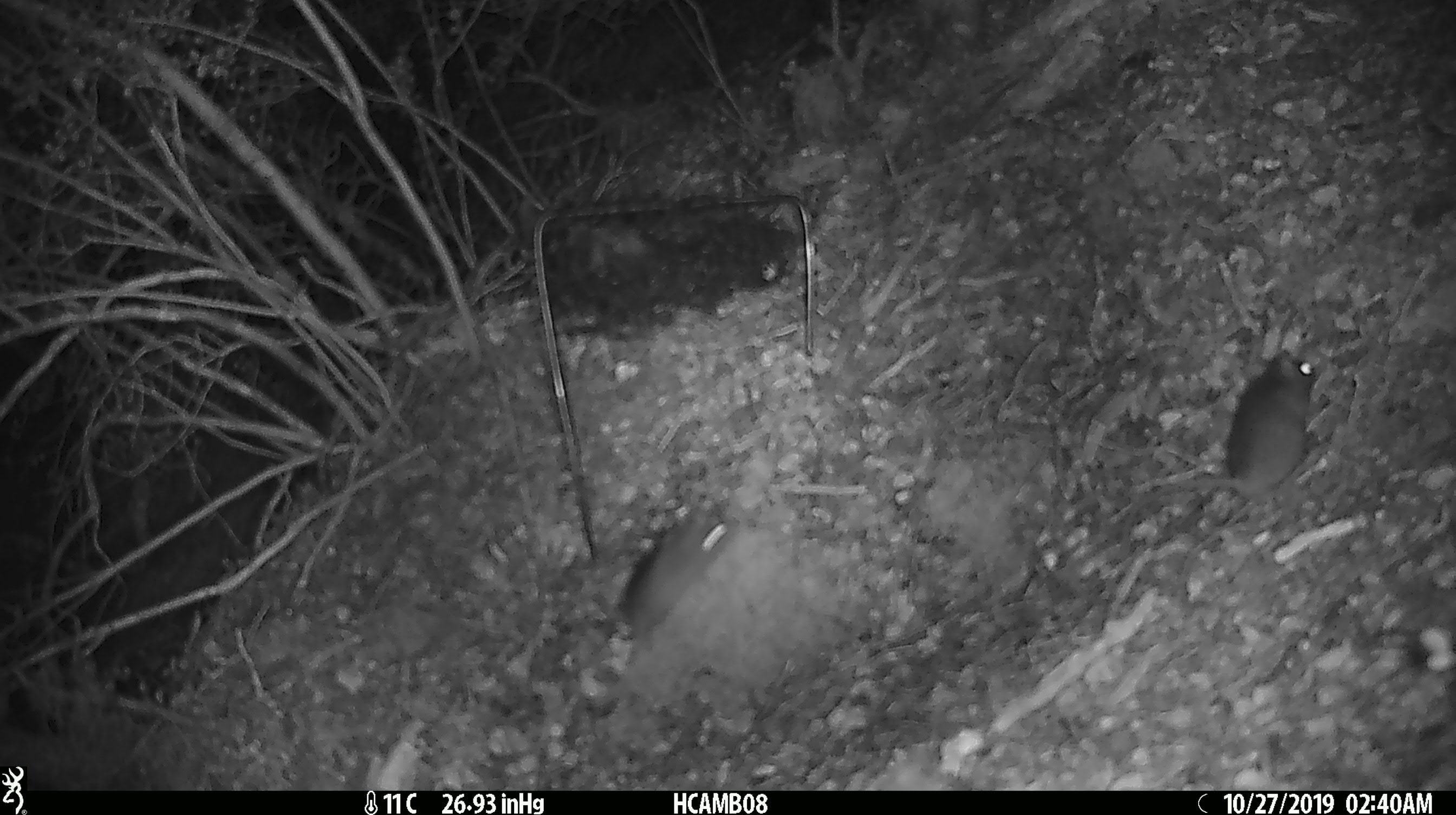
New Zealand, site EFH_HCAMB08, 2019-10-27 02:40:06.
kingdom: Animalia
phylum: Chordata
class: Mammalia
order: Rodentia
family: Muridae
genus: Mus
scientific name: Mus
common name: mouse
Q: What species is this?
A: Mouse (Mus).